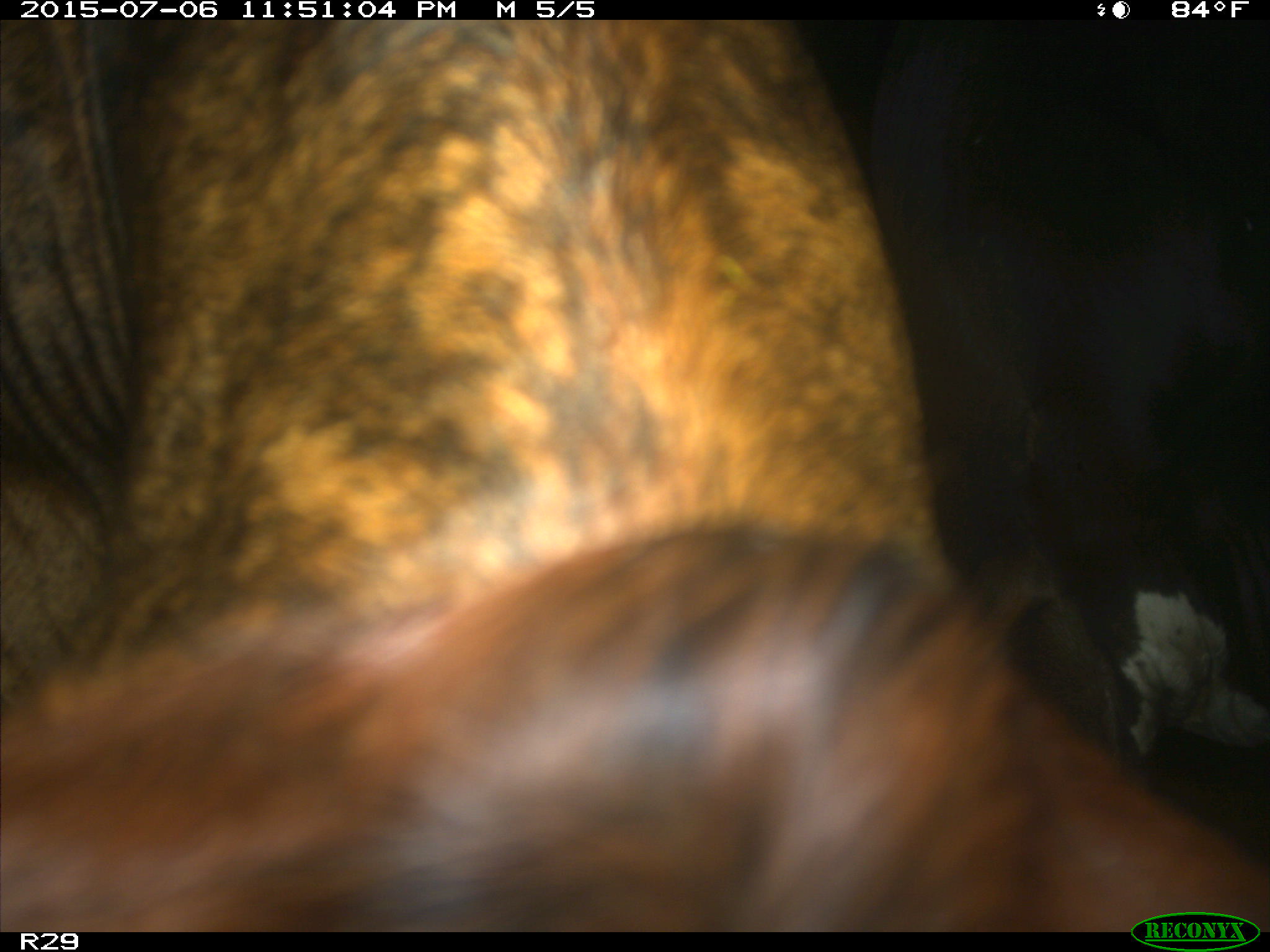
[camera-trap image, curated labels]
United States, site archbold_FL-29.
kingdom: Animalia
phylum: Chordata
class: Mammalia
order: Artiodactyla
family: Bovidae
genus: Bos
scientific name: Bos taurus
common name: domestic cow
Bos taurus (domestic cow).